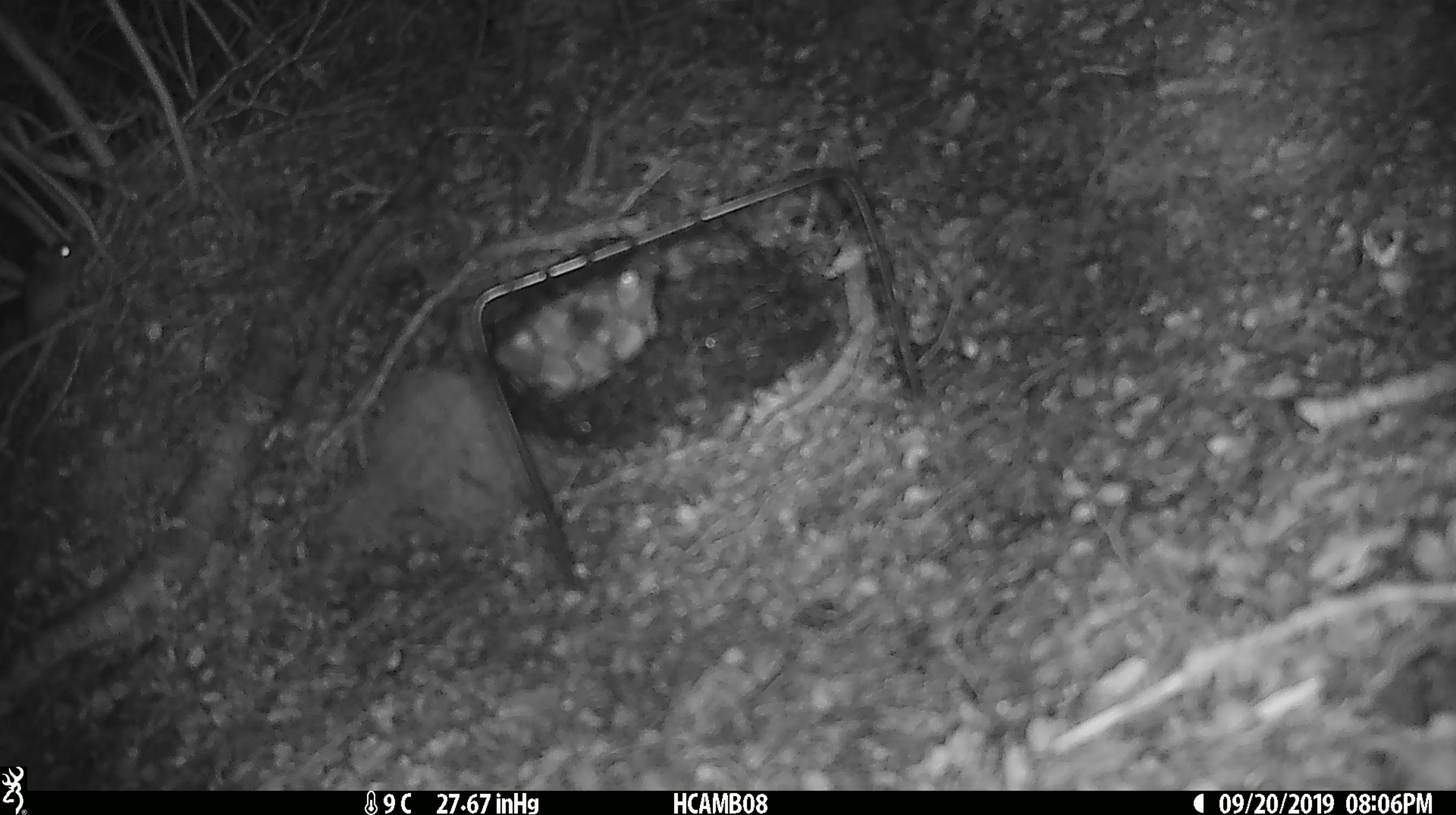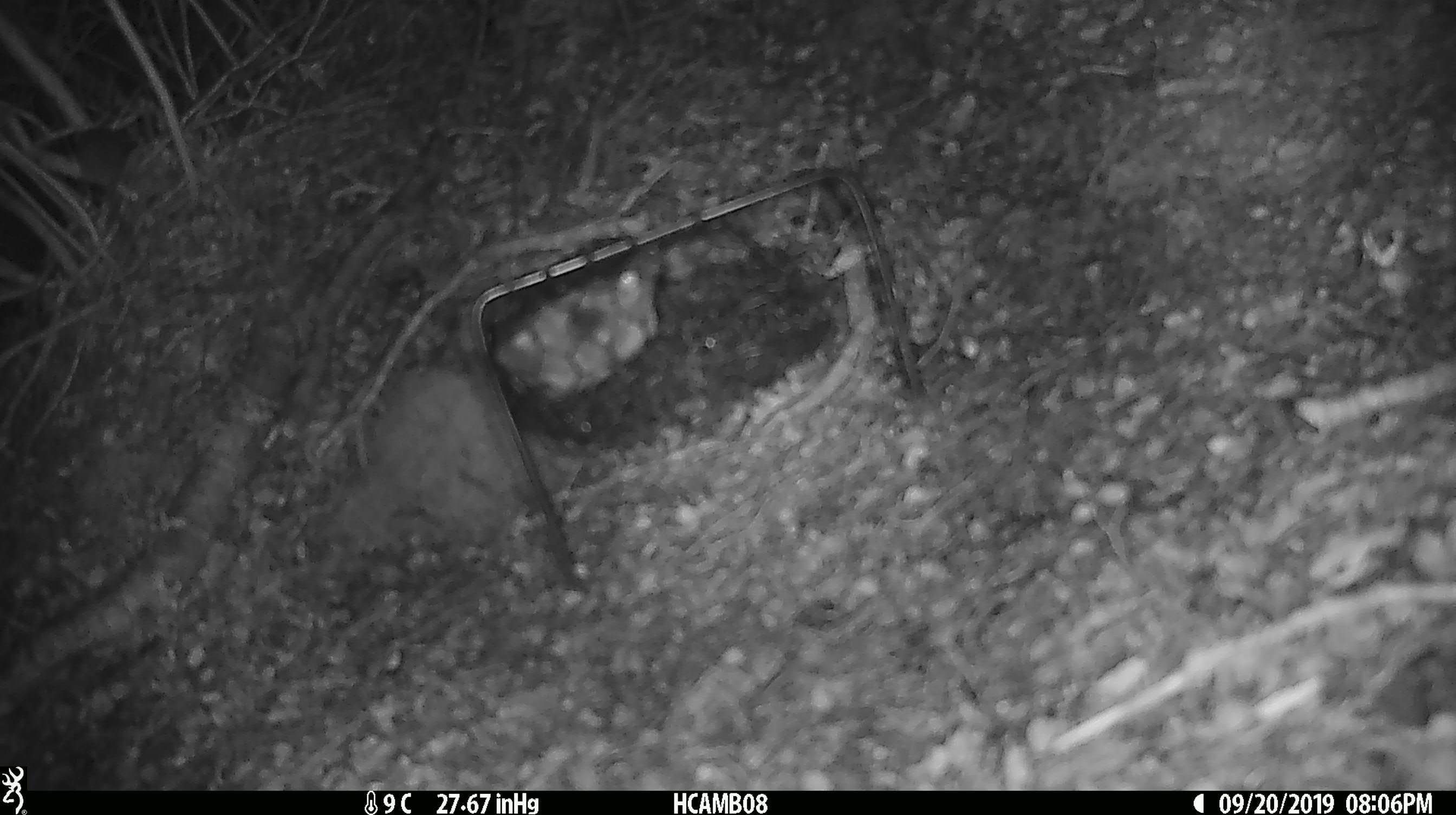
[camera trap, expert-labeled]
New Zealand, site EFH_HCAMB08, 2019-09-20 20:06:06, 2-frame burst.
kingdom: Animalia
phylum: Chordata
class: Mammalia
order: Rodentia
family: Muridae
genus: Mus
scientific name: Mus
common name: mouse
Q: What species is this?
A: Mouse (Mus).